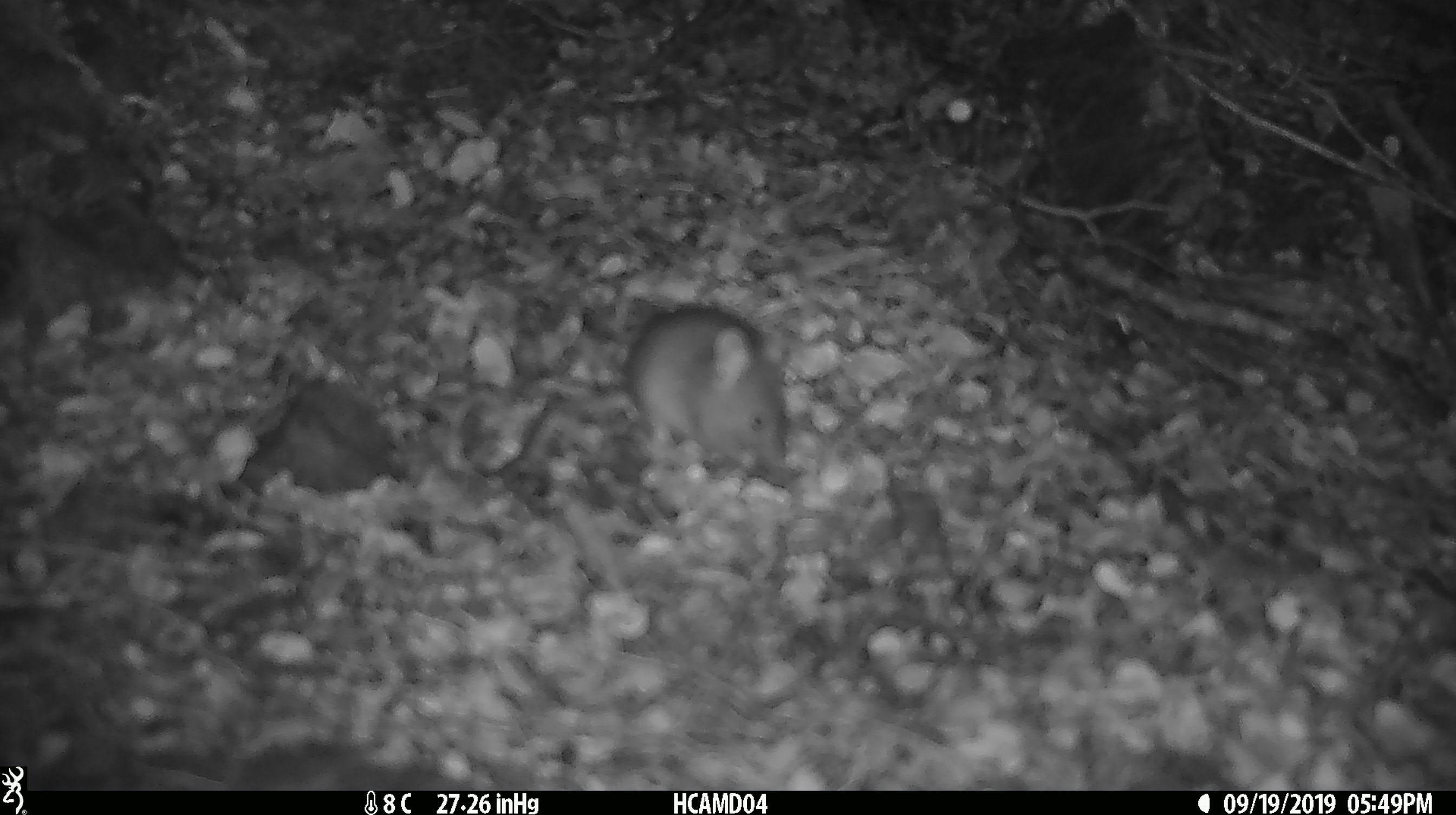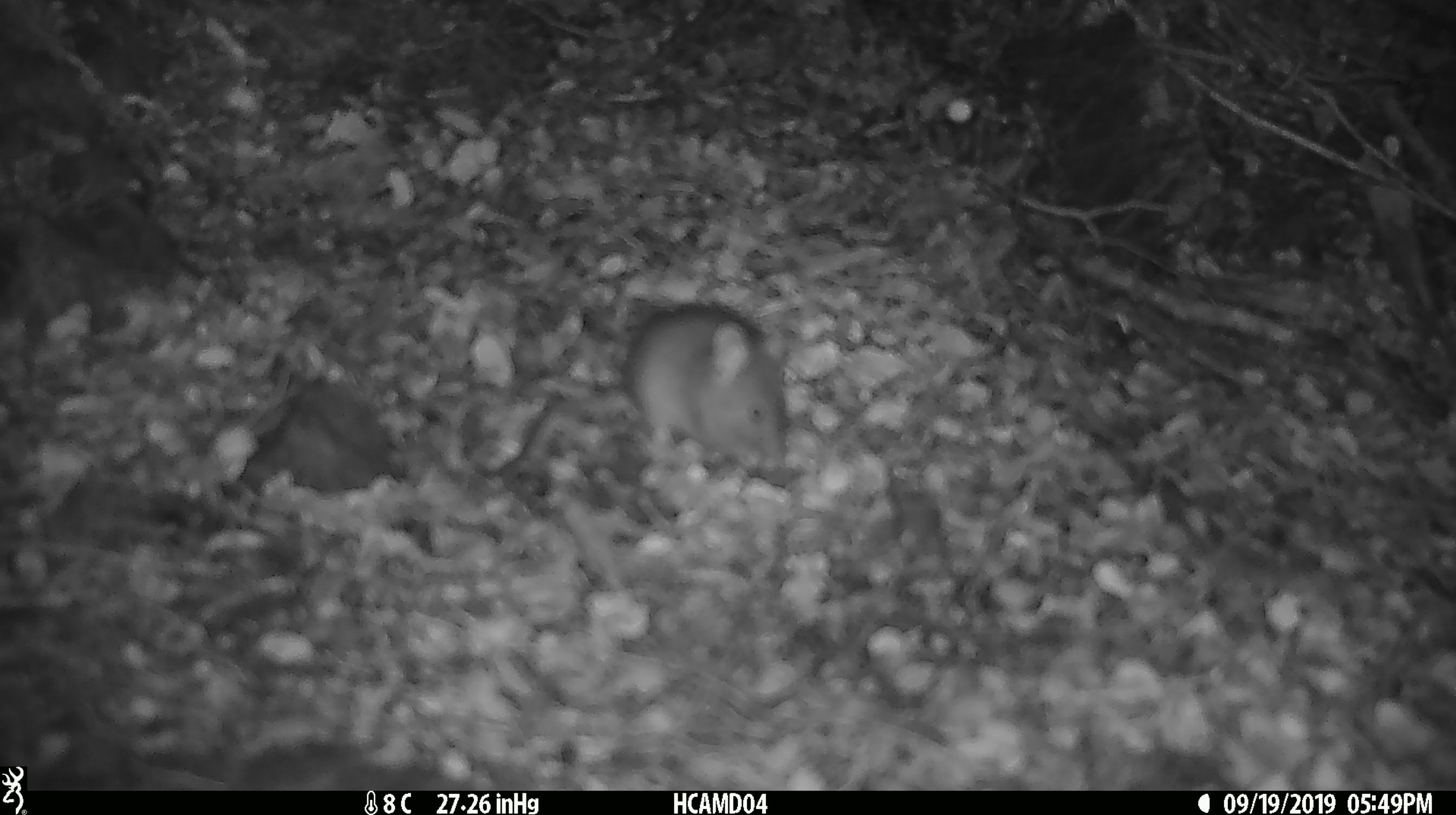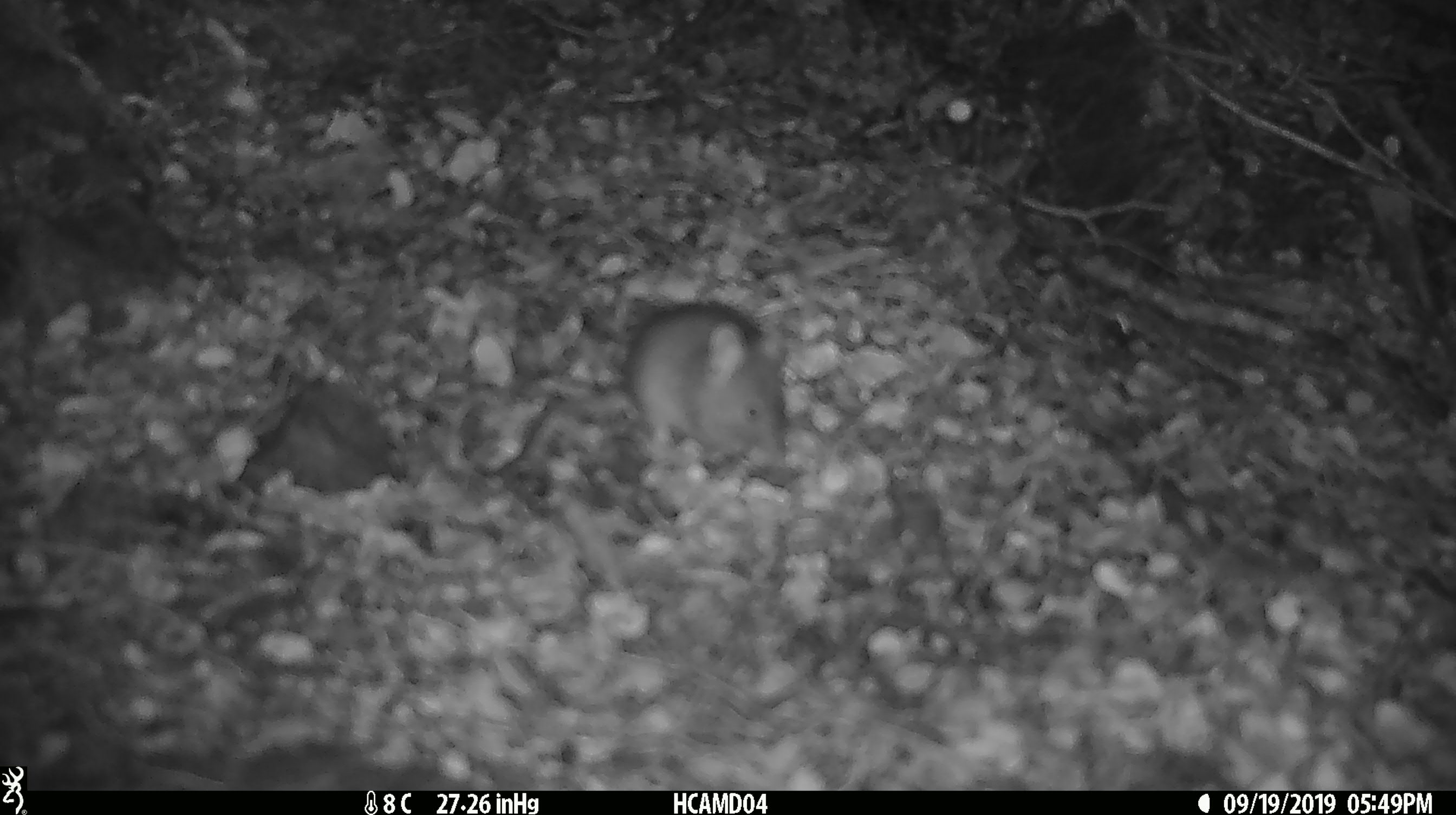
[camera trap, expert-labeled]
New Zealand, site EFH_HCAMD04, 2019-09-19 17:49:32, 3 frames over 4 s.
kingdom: Animalia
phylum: Chordata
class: Mammalia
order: Rodentia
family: Muridae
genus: Mus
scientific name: Mus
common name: mouse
Mouse (Mus).